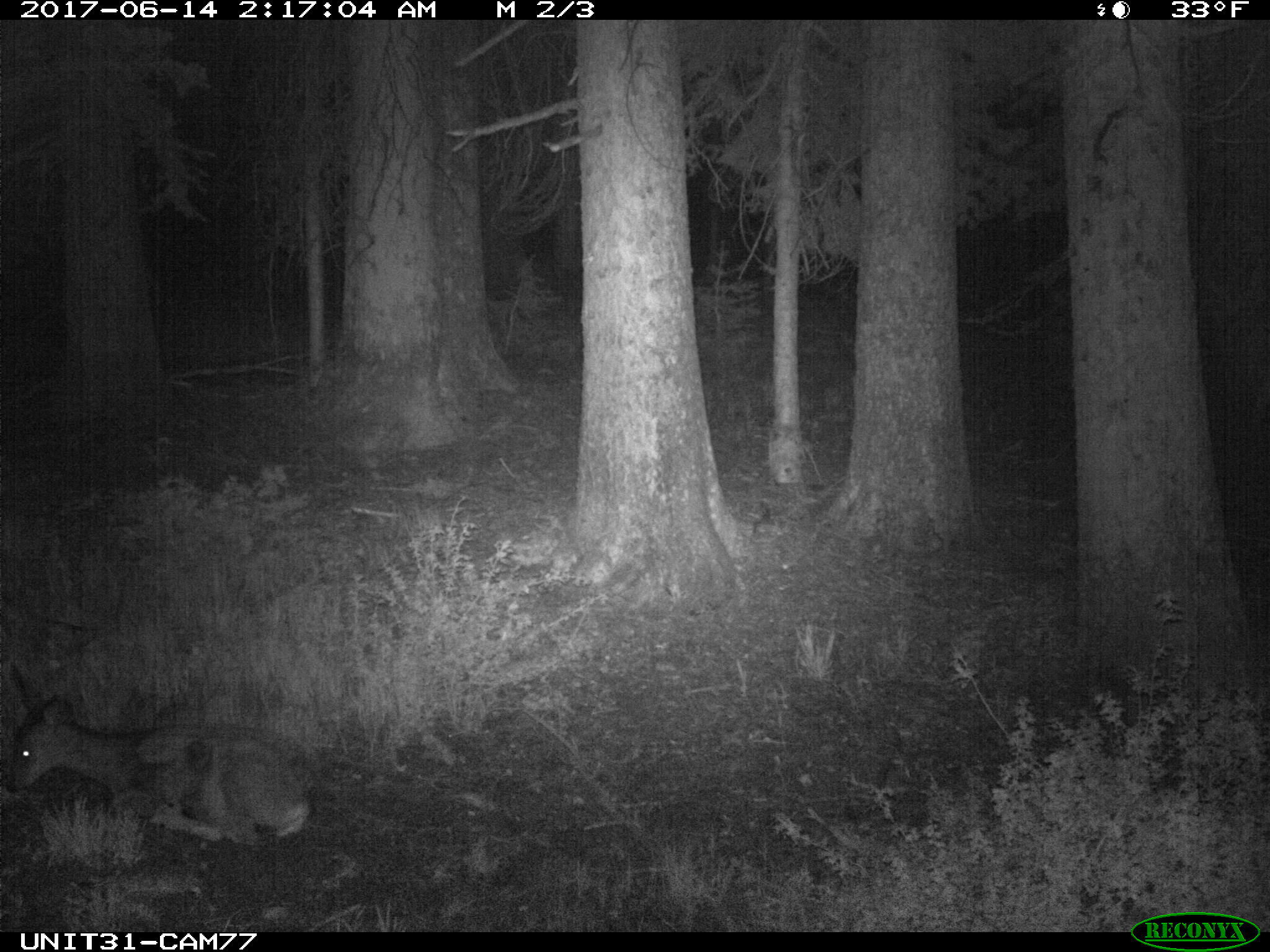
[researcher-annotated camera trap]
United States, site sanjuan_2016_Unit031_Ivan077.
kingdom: Animalia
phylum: Chordata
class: Mammalia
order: Artiodactyla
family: Cervidae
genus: Odocoileus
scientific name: Odocoileus hemionus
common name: mule deer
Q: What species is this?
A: Odocoileus hemionus (mule deer).